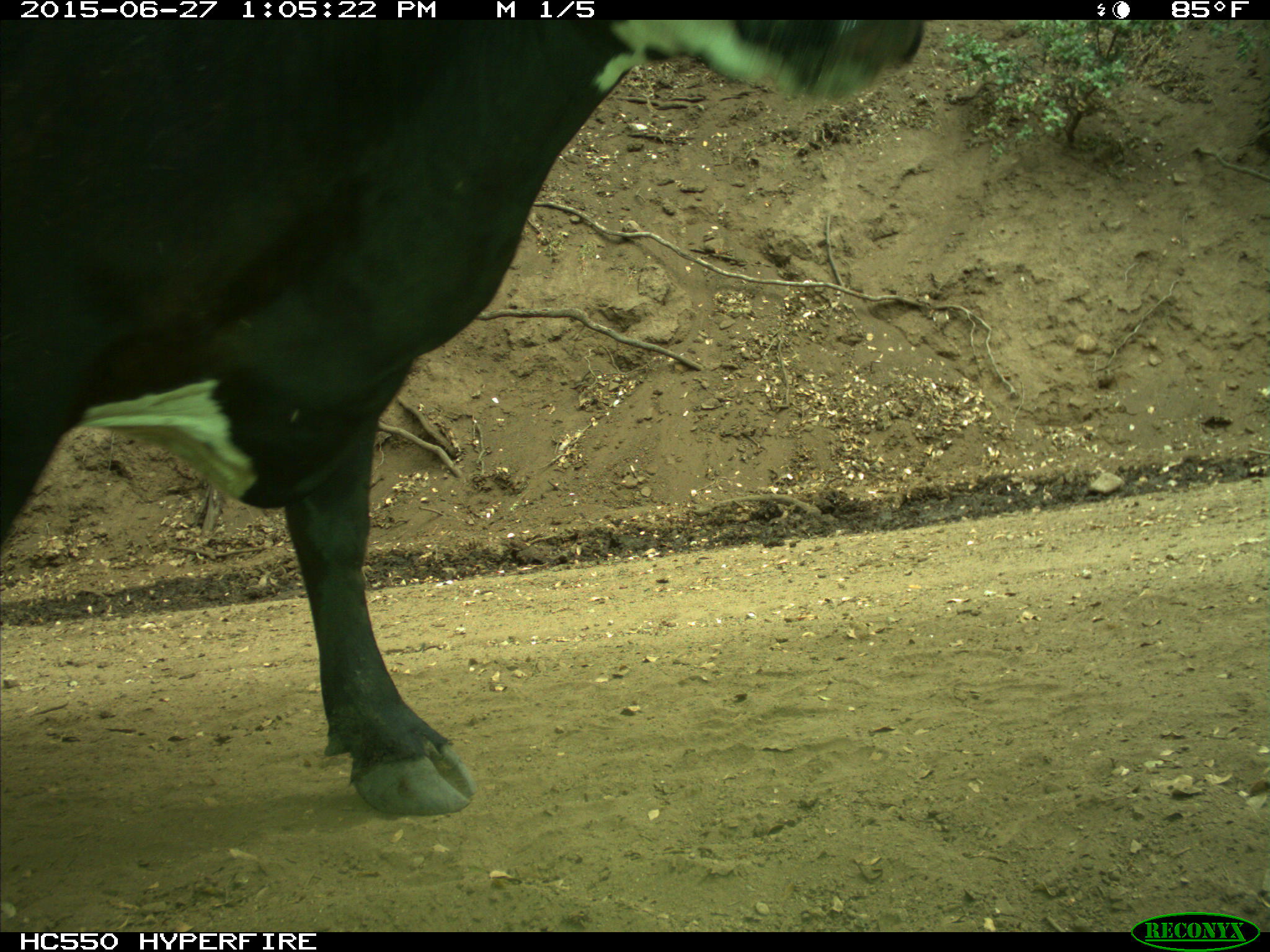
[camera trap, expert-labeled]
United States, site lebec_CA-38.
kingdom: Animalia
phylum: Chordata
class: Mammalia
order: Artiodactyla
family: Bovidae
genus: Bos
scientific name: Bos taurus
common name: domestic cow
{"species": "Bos taurus (domestic cow)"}